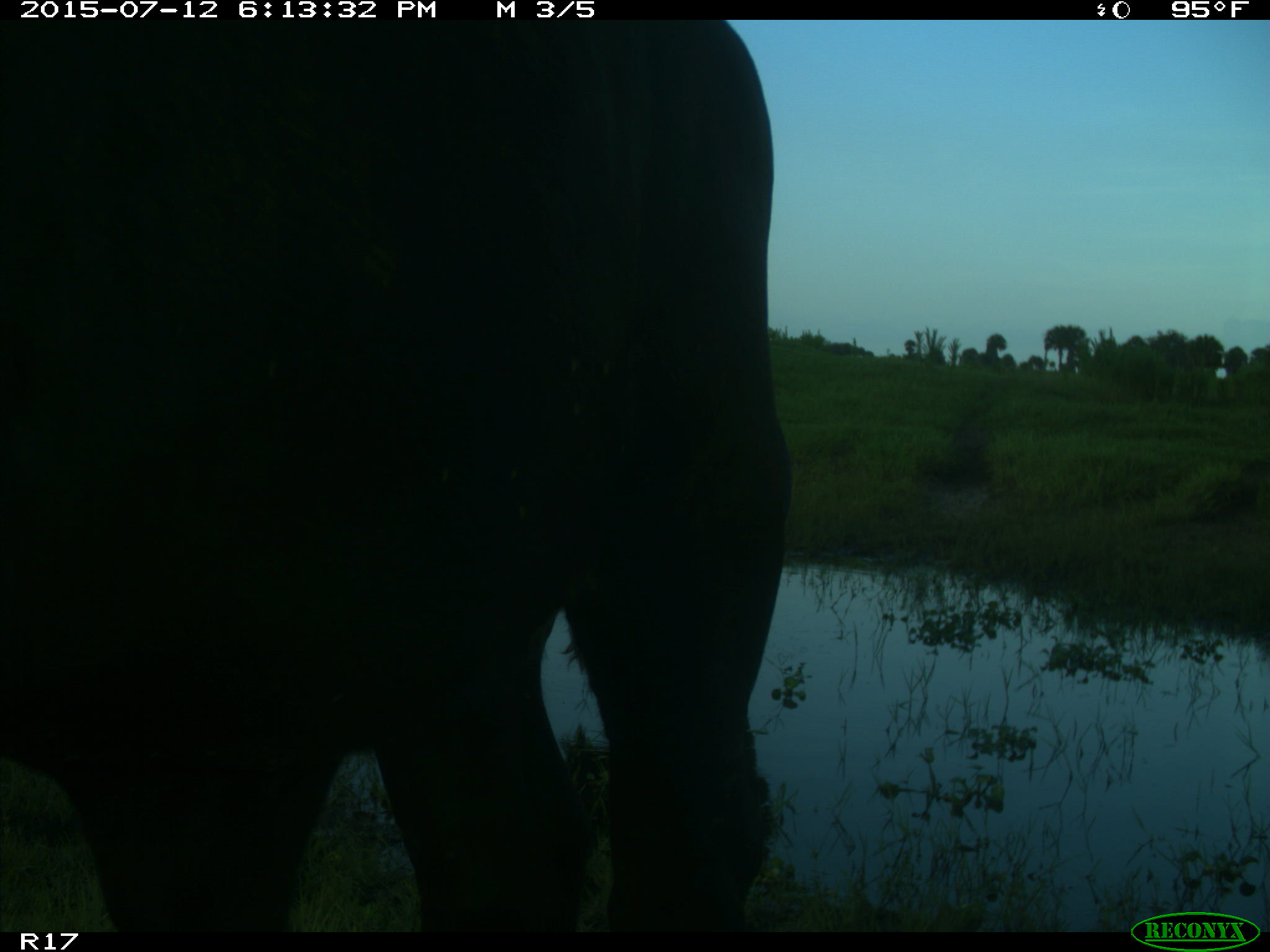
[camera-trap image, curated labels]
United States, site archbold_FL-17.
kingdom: Animalia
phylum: Chordata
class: Mammalia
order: Artiodactyla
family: Bovidae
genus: Bos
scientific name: Bos taurus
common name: domestic cow